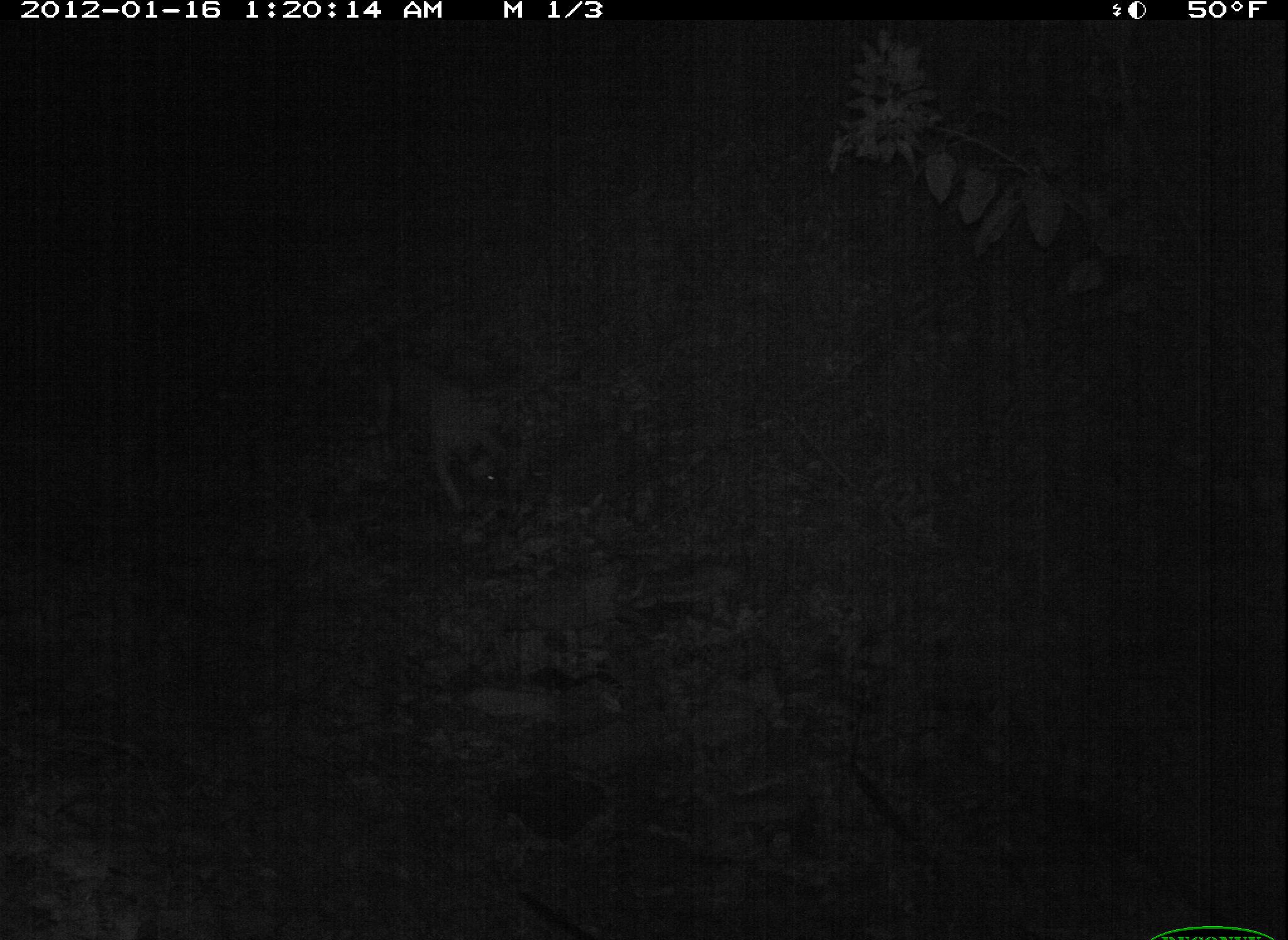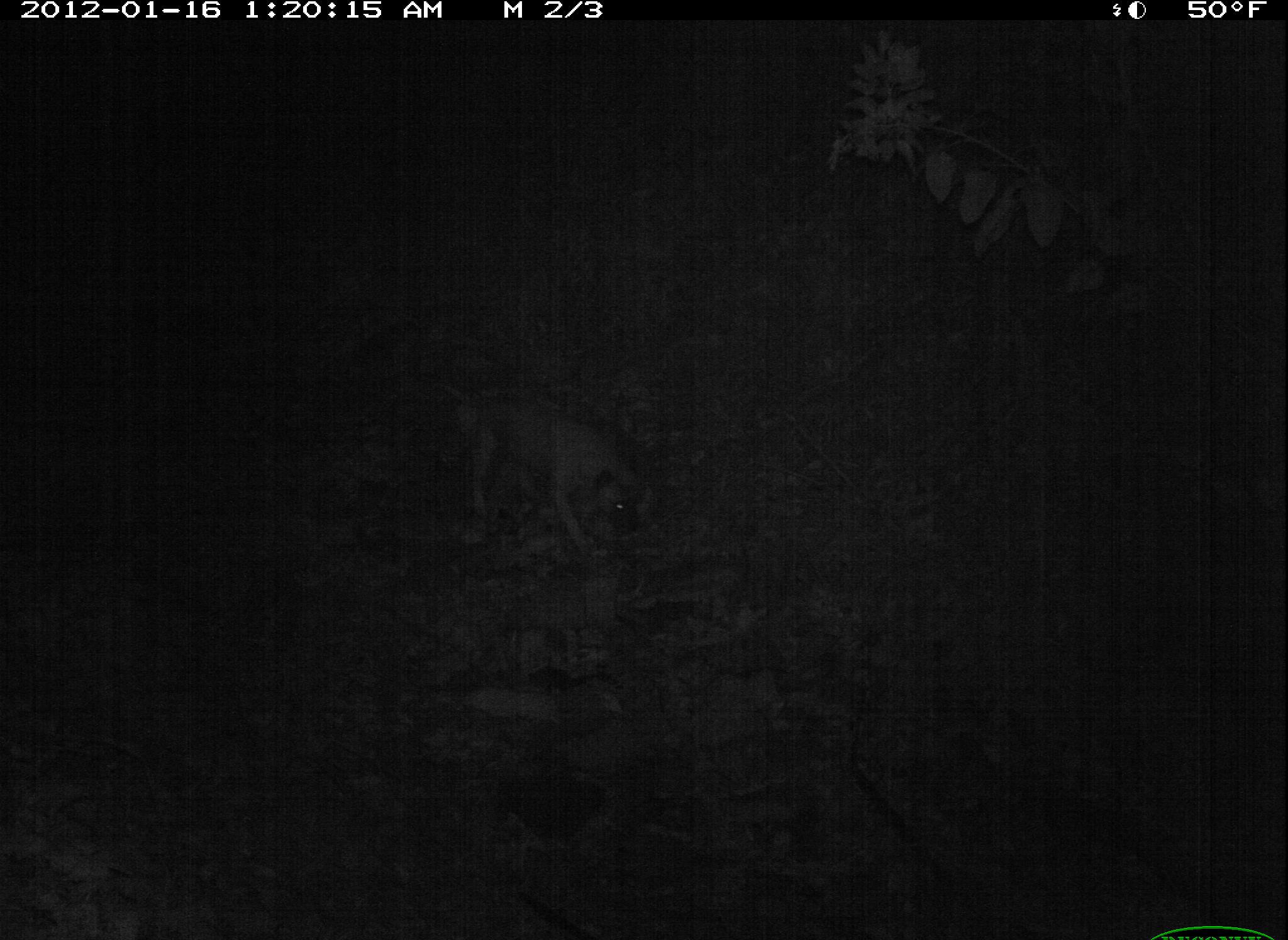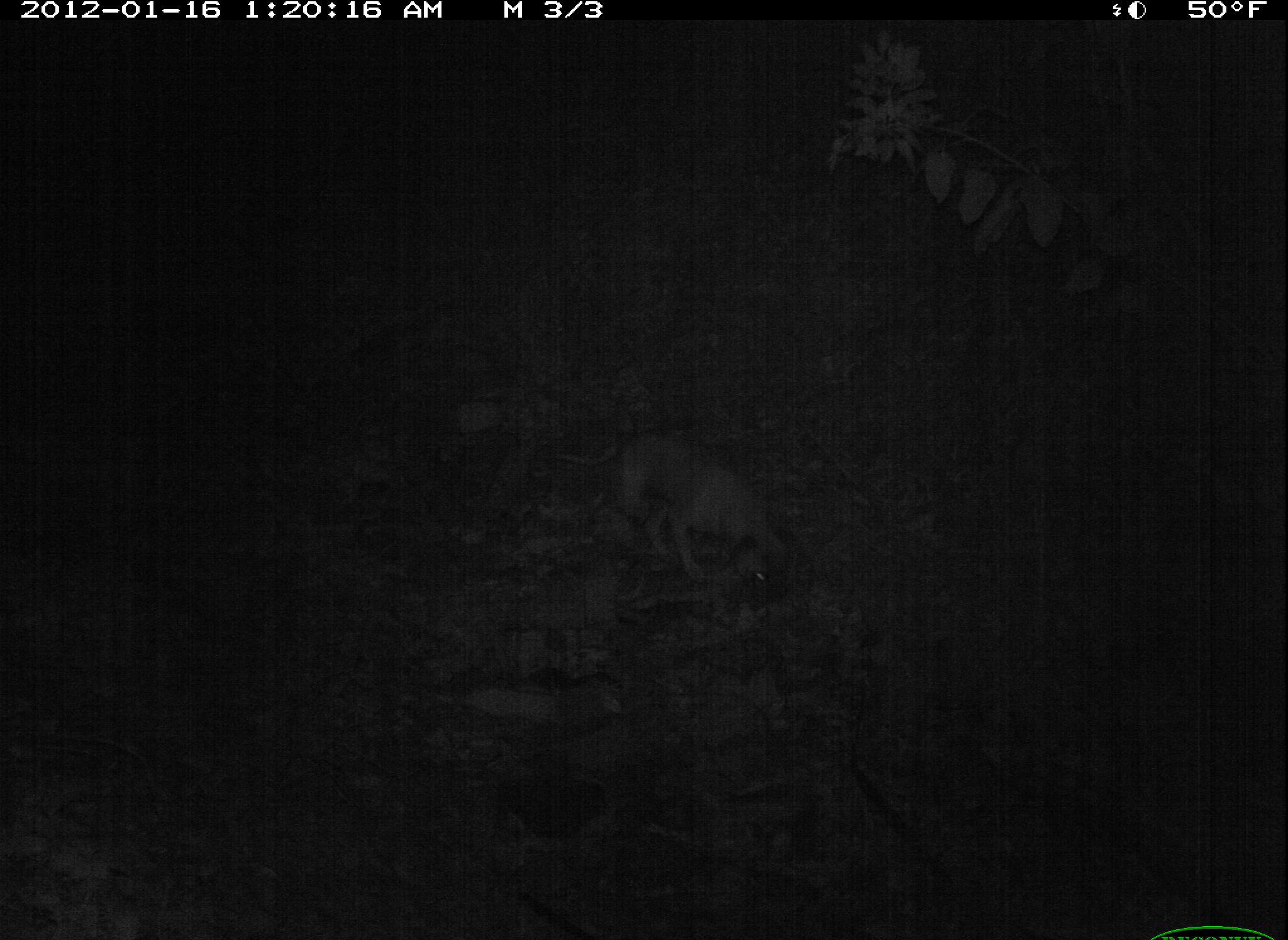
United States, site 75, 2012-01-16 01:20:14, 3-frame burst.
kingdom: Animalia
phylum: Chordata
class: Mammalia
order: Carnivora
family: Canidae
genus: Canis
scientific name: Canis familiaris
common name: domestic dog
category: dog